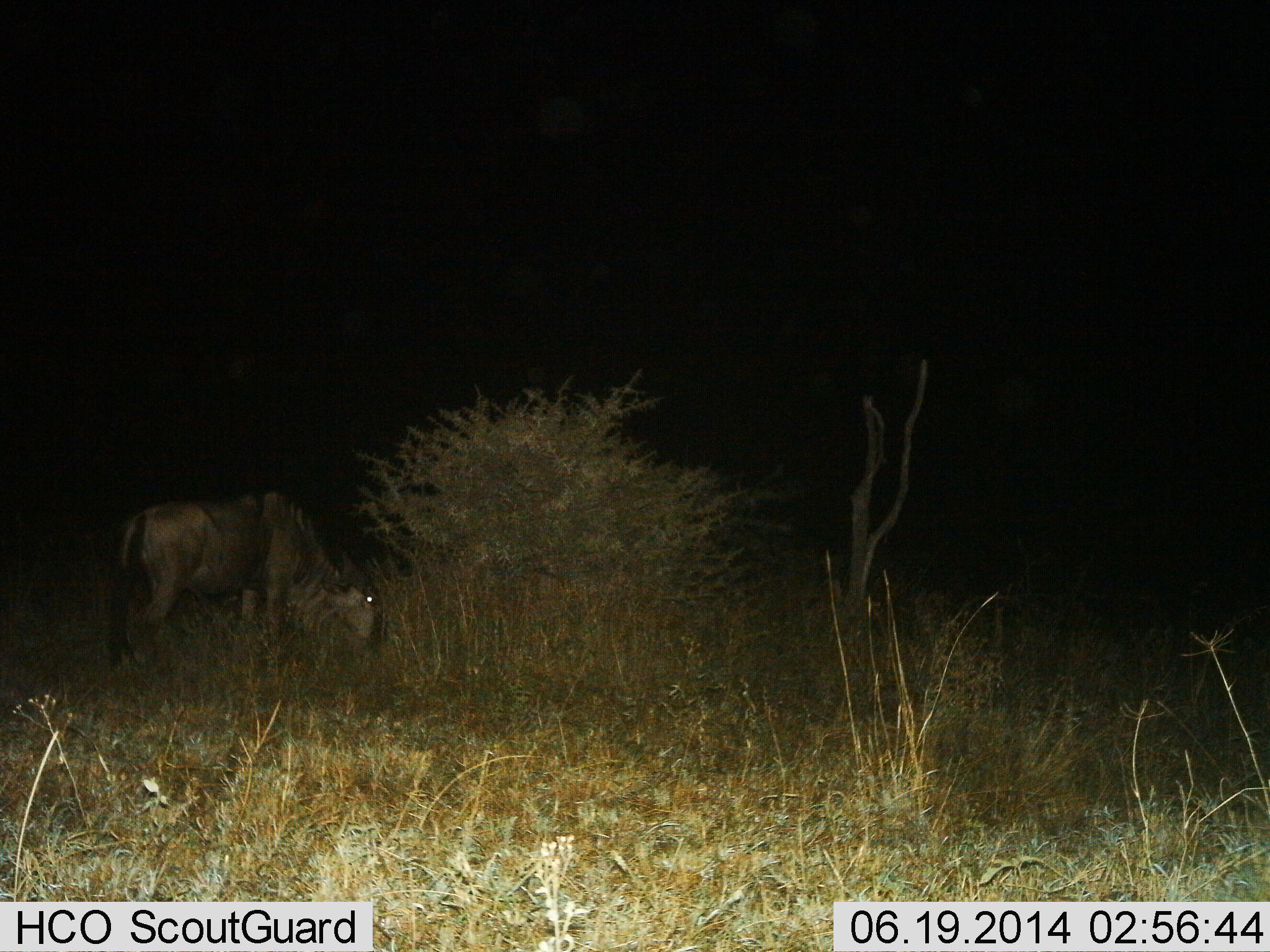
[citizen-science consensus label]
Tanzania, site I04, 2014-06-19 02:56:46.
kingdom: Animalia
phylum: Chordata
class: Mammalia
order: Artiodactyla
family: Bovidae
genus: Connochaetes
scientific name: Connochaetes taurinus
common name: blue wildebeest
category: wildebeest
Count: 1.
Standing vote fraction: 20%.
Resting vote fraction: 0%.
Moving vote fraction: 10%.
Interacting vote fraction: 0%.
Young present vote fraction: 0%.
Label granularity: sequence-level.